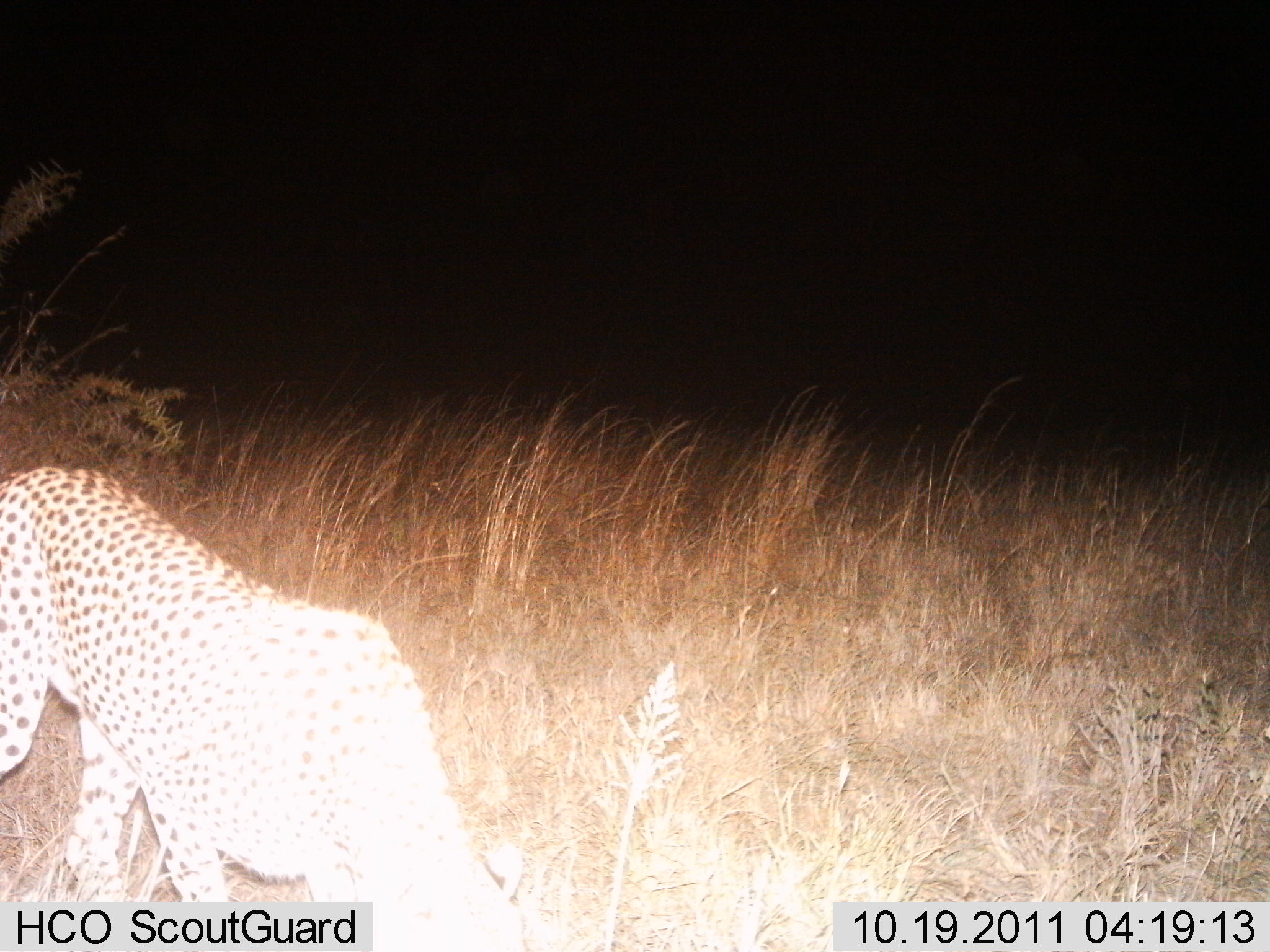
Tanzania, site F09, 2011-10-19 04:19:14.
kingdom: Animalia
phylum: Chordata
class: Mammalia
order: Carnivora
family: Felidae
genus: Acinonyx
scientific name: Acinonyx jubatus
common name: cheetah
Cheetah (Acinonyx jubatus), count 1. Behavior (volunteer vote fractions): standing 42%, resting 0%, moving 42%, interacting 17%. Young present (vote fraction): 0%. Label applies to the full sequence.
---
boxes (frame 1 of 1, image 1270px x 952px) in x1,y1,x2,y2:
animal: 0,465,534,950